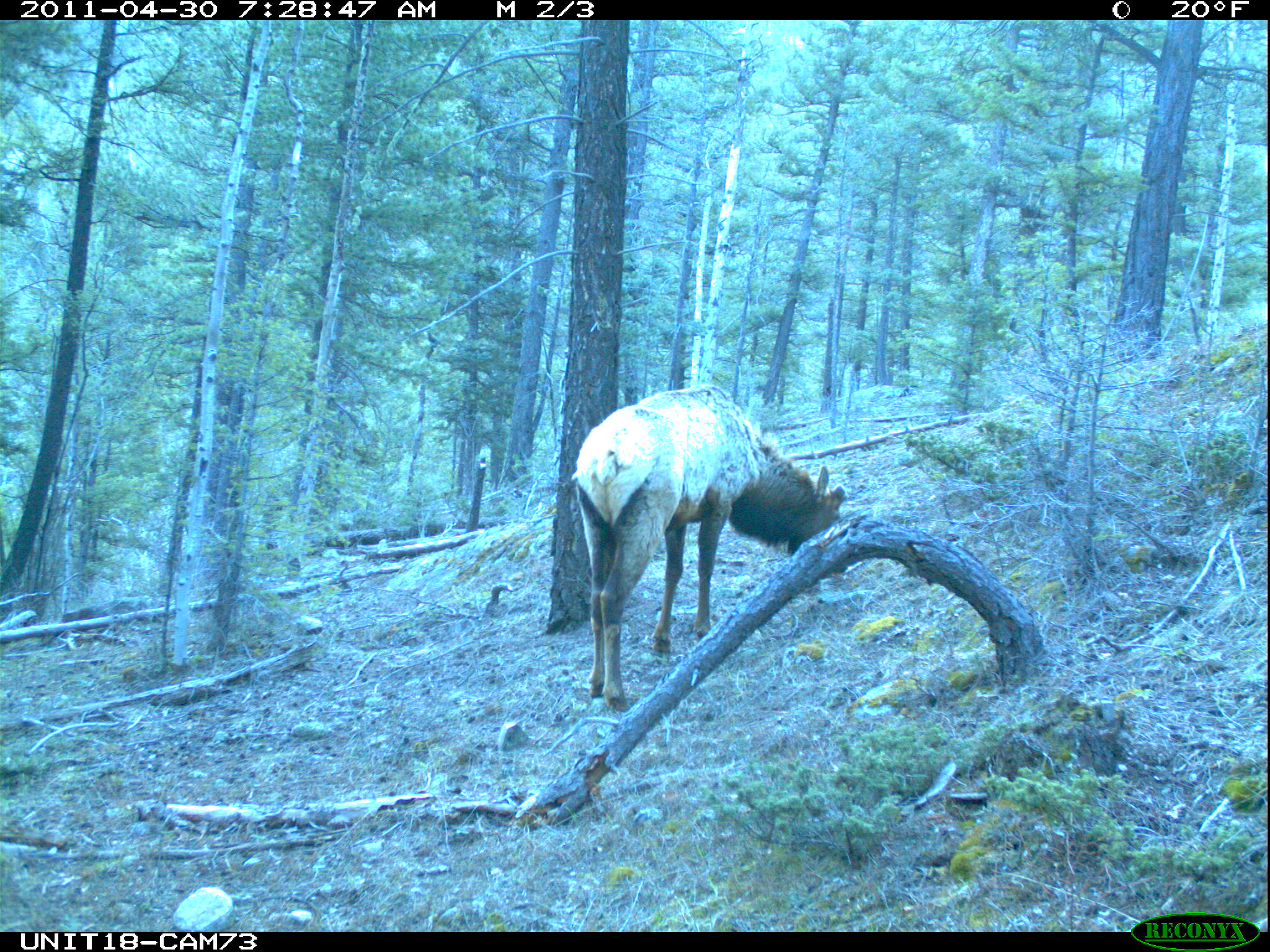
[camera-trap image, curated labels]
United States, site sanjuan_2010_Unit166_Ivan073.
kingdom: Animalia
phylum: Chordata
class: Mammalia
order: Artiodactyla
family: Cervidae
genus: Cervus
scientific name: Cervus elaphus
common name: red deer